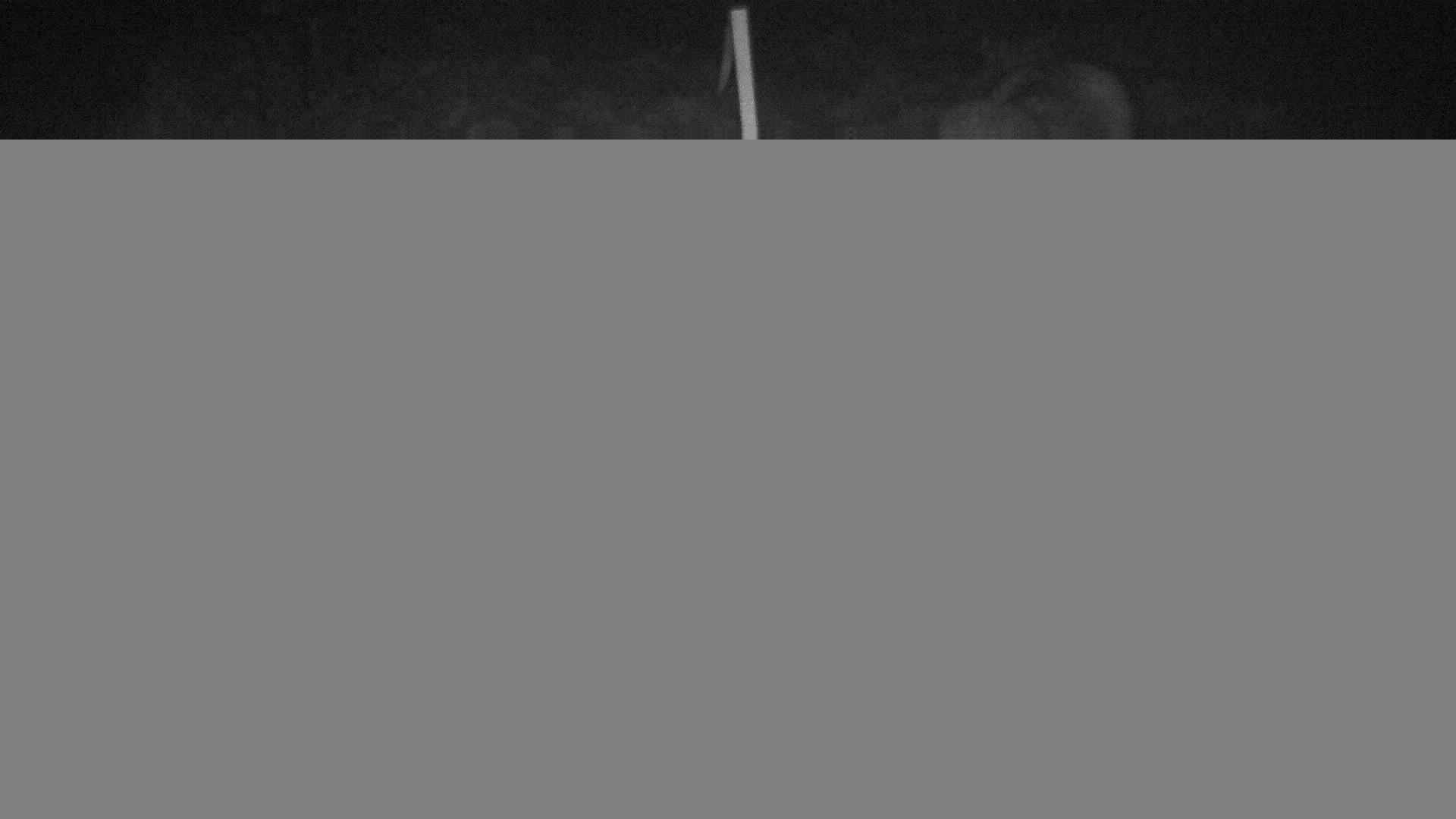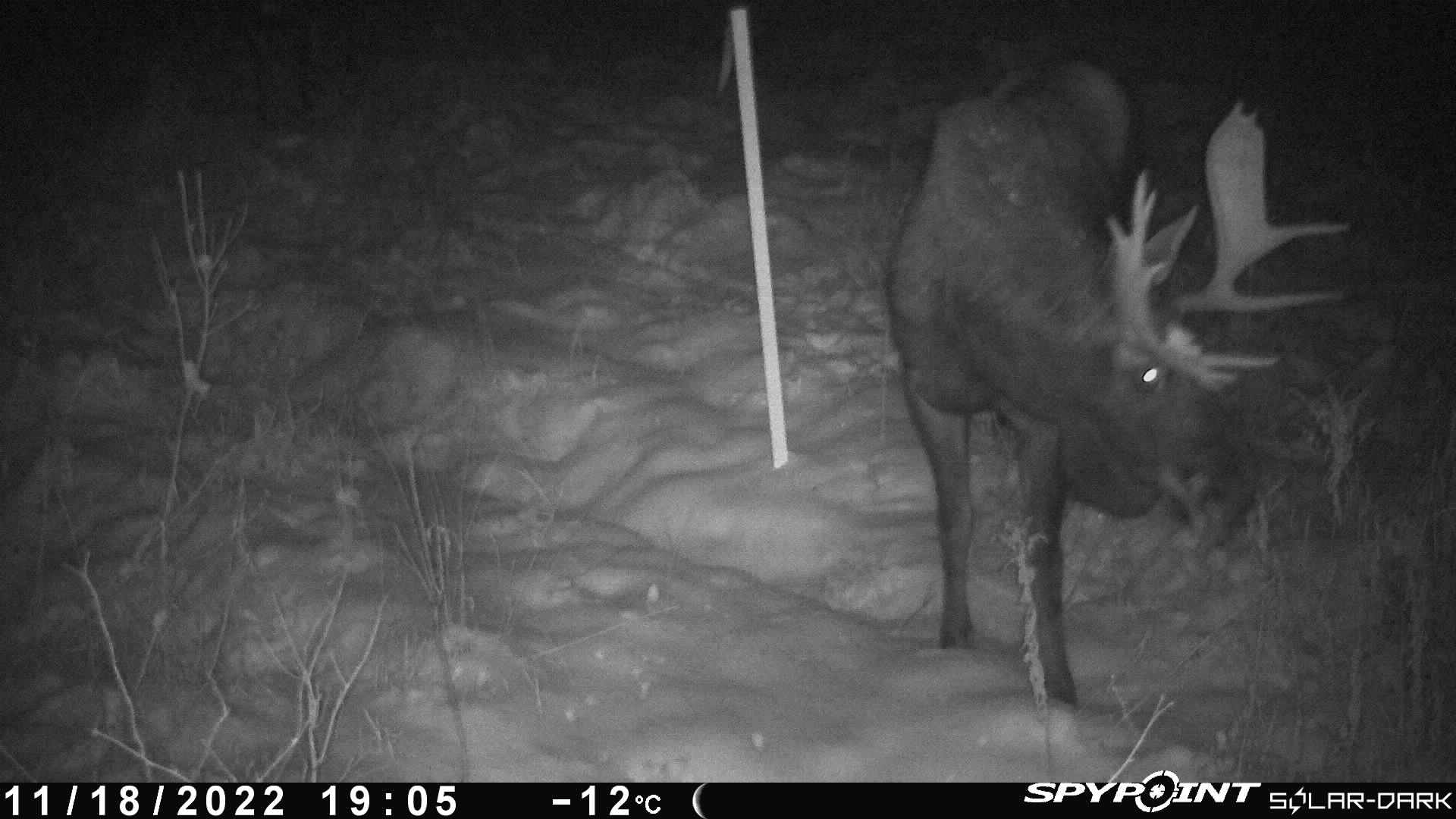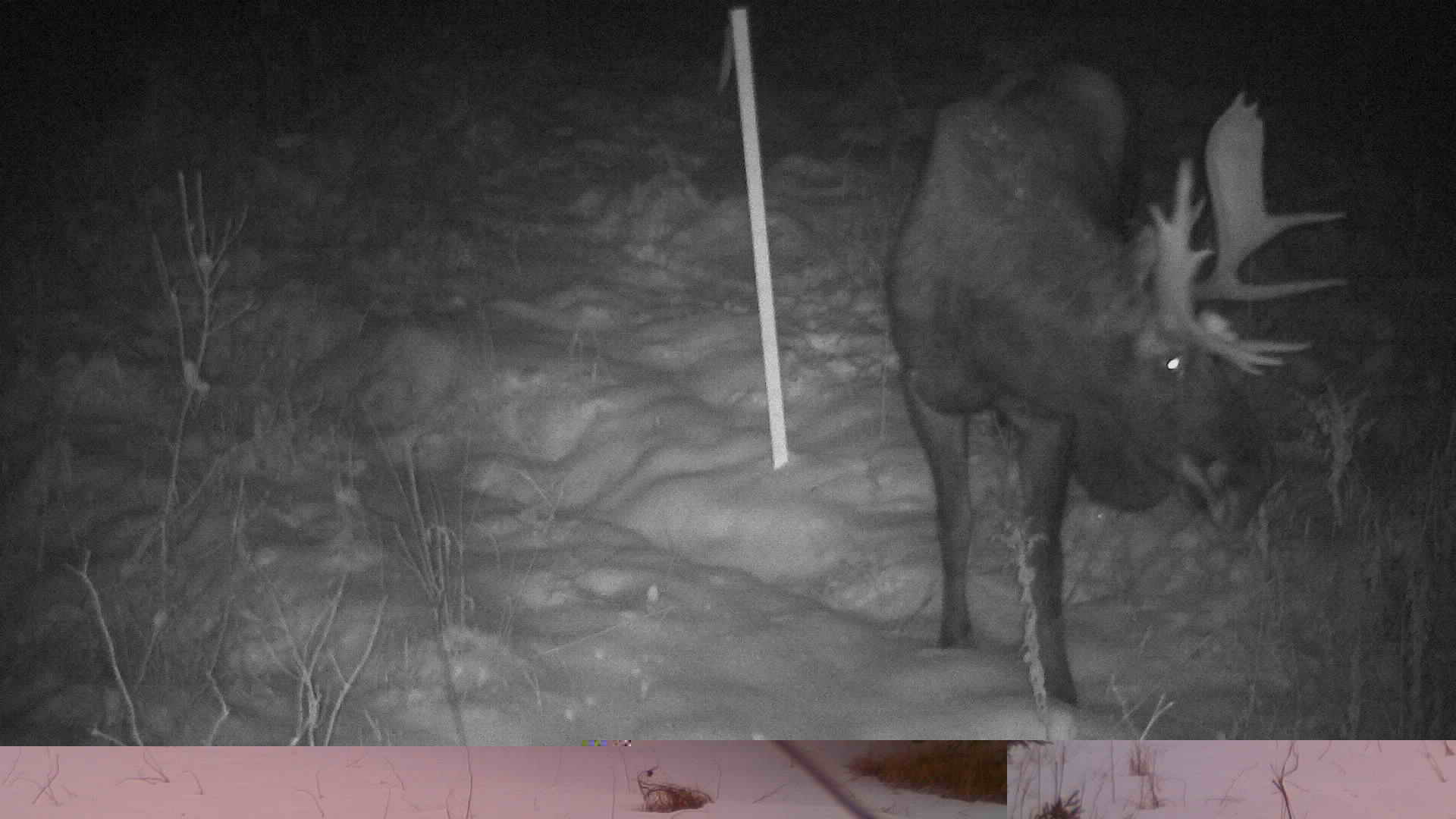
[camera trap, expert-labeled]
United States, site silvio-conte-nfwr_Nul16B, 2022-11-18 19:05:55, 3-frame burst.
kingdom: Animalia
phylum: Chordata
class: Mammalia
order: Artiodactyla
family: Cervidae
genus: Alces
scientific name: Alces alces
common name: moose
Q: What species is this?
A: Moose (Alces alces).